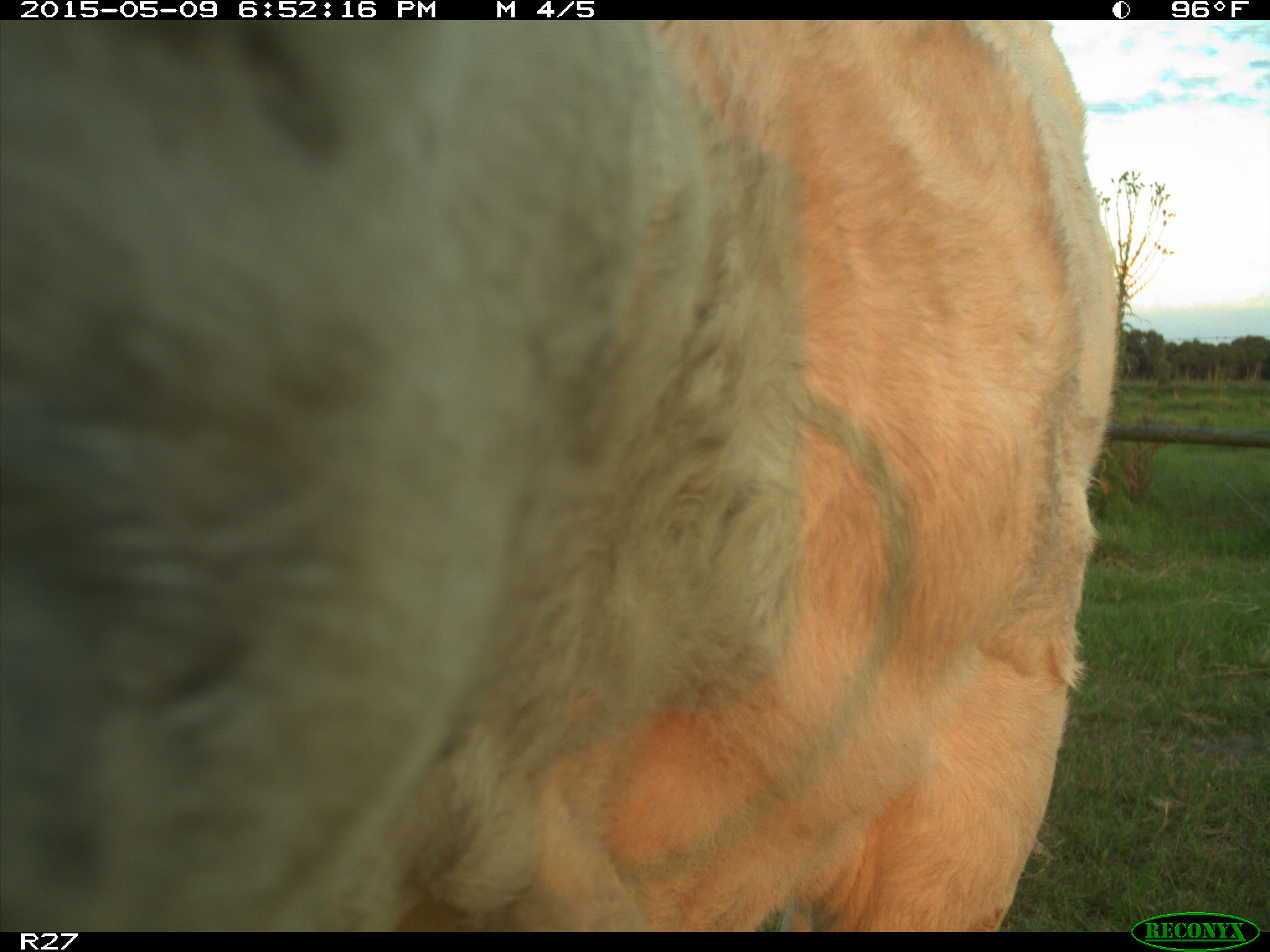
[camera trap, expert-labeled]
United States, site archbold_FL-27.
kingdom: Animalia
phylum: Chordata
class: Mammalia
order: Artiodactyla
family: Bovidae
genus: Bos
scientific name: Bos taurus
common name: domestic cow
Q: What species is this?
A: Bos taurus (domestic cow).